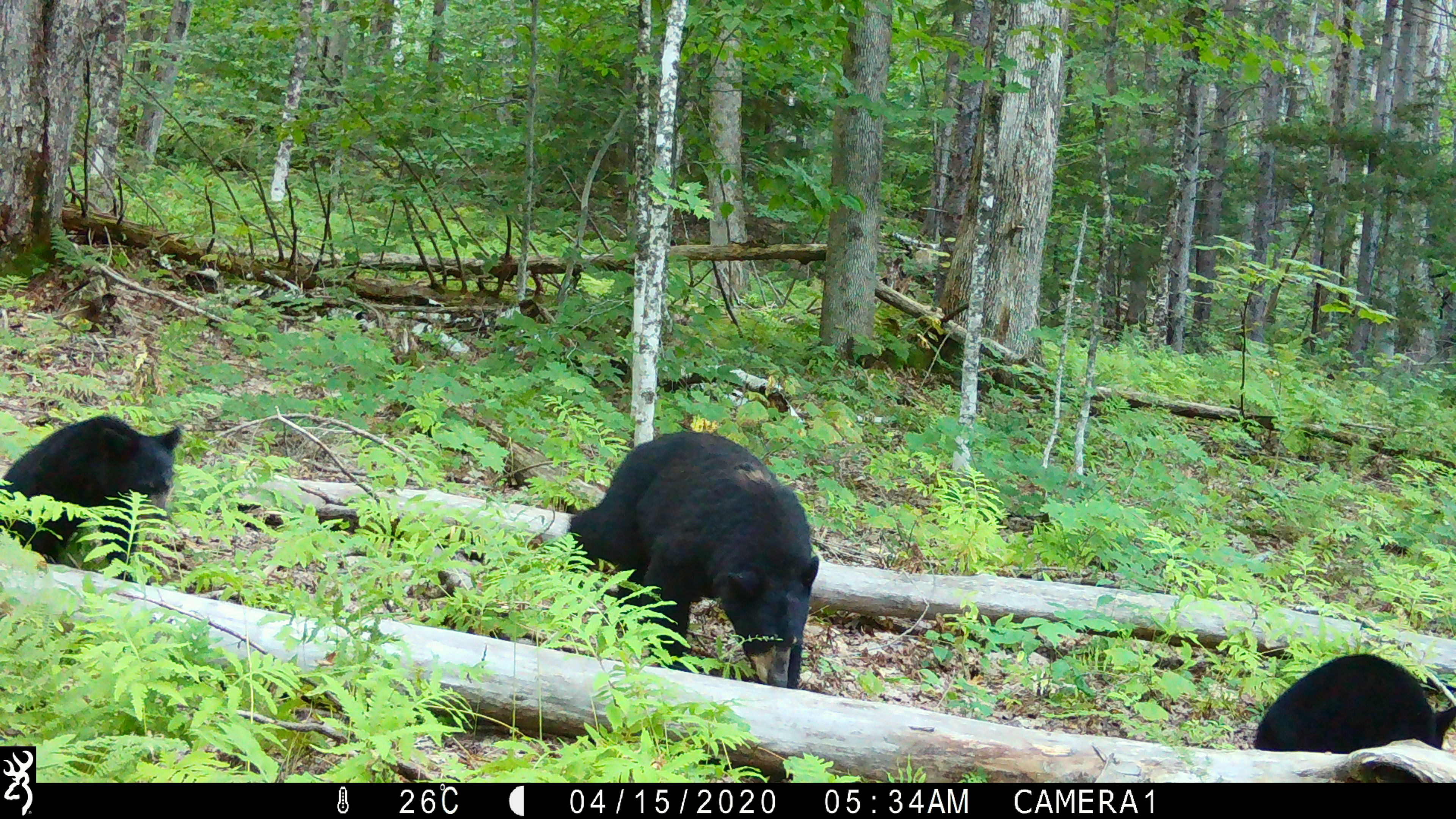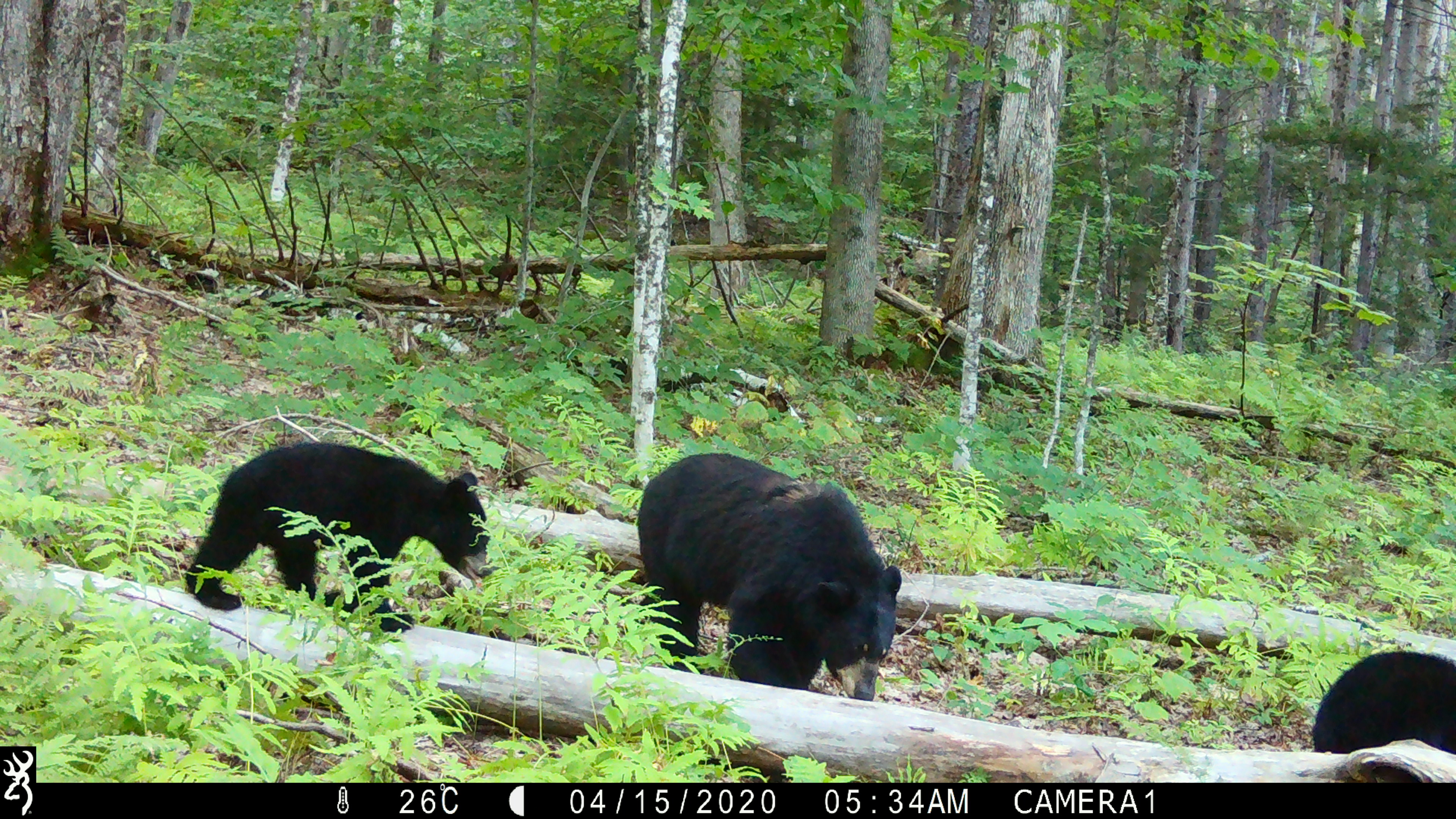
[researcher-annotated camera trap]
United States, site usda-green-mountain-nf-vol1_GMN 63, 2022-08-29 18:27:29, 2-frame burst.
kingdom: Animalia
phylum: Chordata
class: Mammalia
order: Carnivora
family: Ursidae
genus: Ursus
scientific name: Ursus americanus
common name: black bear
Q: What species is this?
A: Black bear (Ursus americanus).